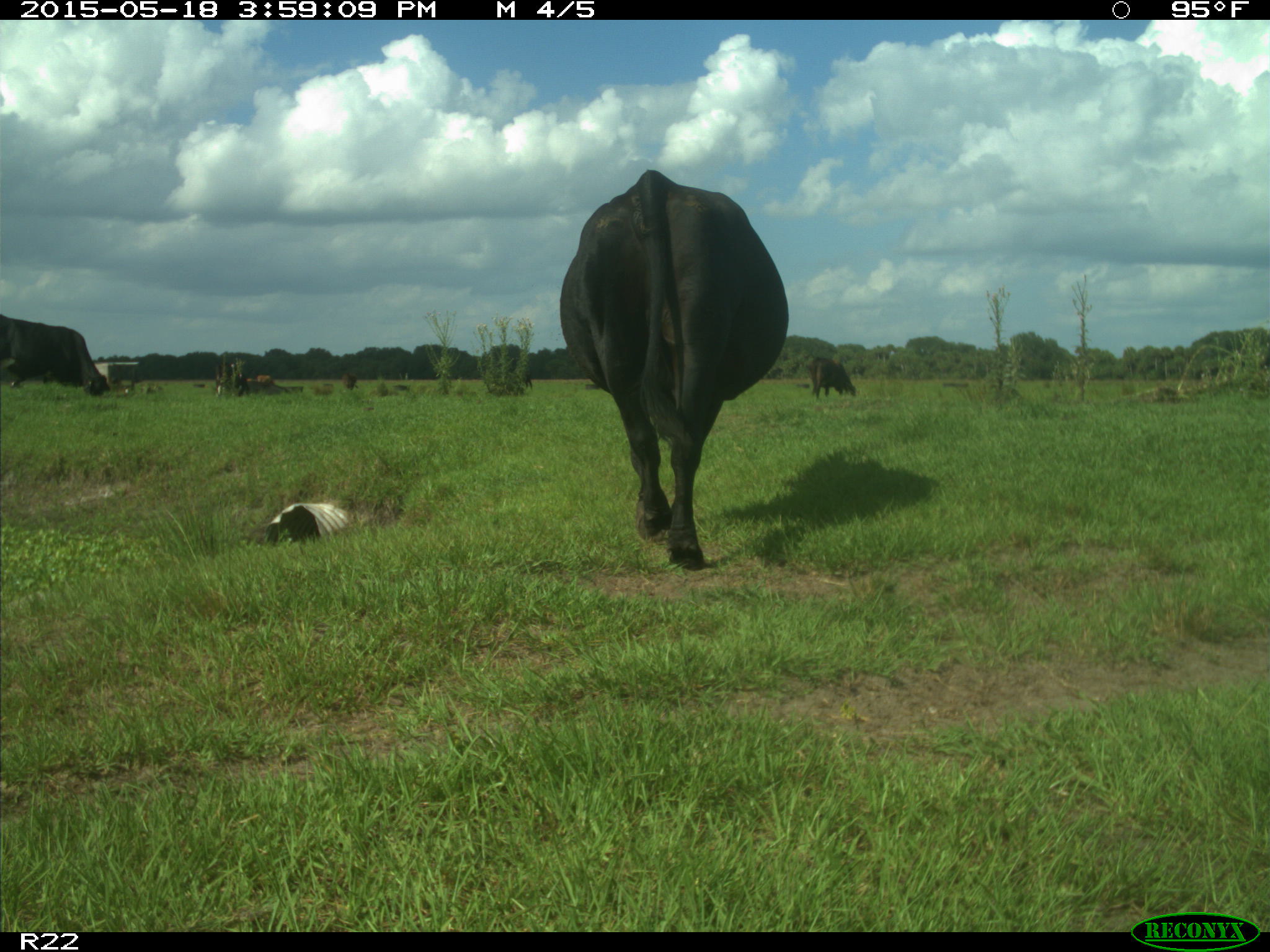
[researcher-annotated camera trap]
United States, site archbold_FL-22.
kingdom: Animalia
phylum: Chordata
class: Mammalia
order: Artiodactyla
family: Bovidae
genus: Bos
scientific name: Bos taurus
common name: domestic cow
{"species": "Bos taurus (domestic cow)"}